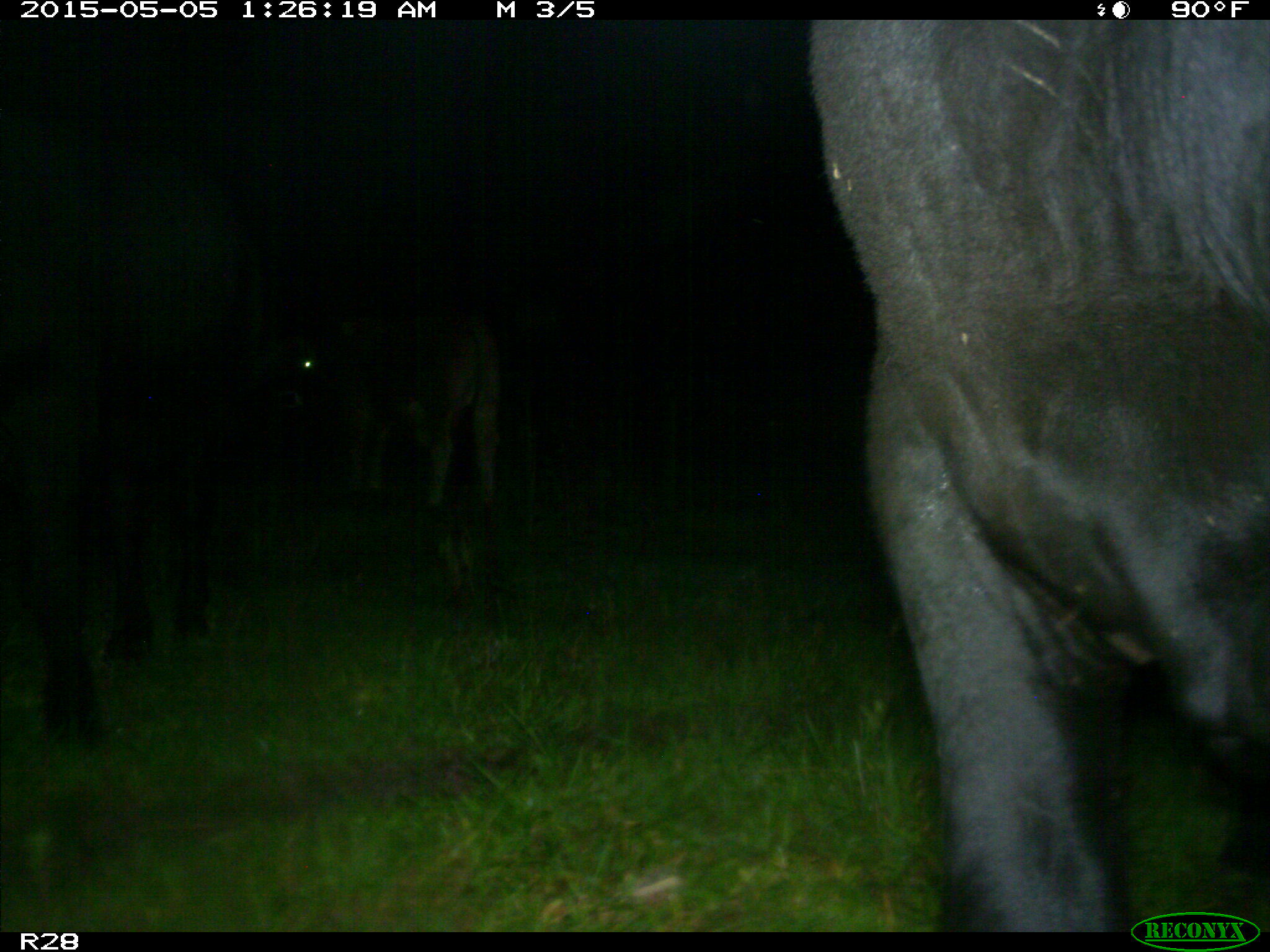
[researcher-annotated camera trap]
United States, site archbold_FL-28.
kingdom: Animalia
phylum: Chordata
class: Mammalia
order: Artiodactyla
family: Bovidae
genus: Bos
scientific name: Bos taurus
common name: domestic cow